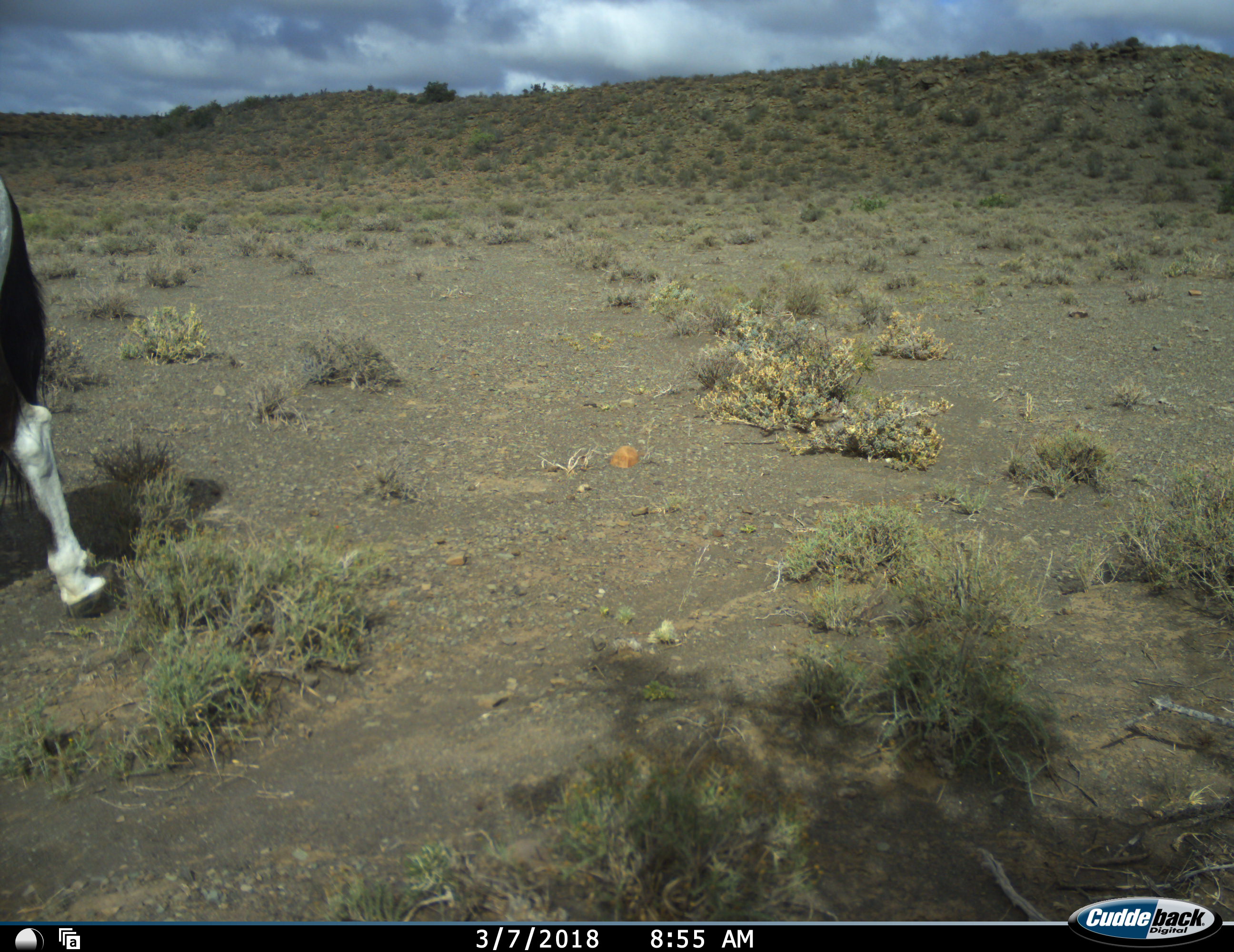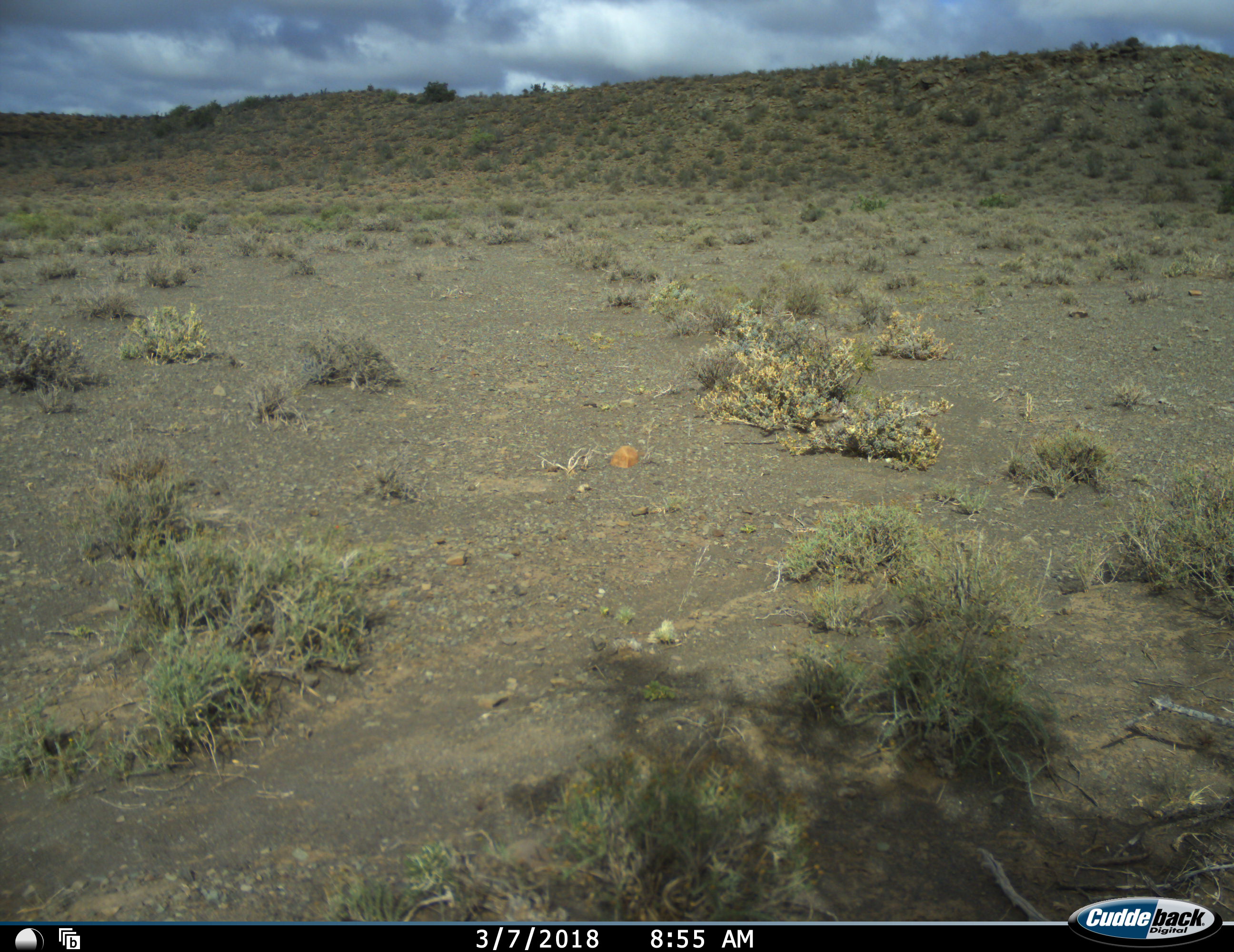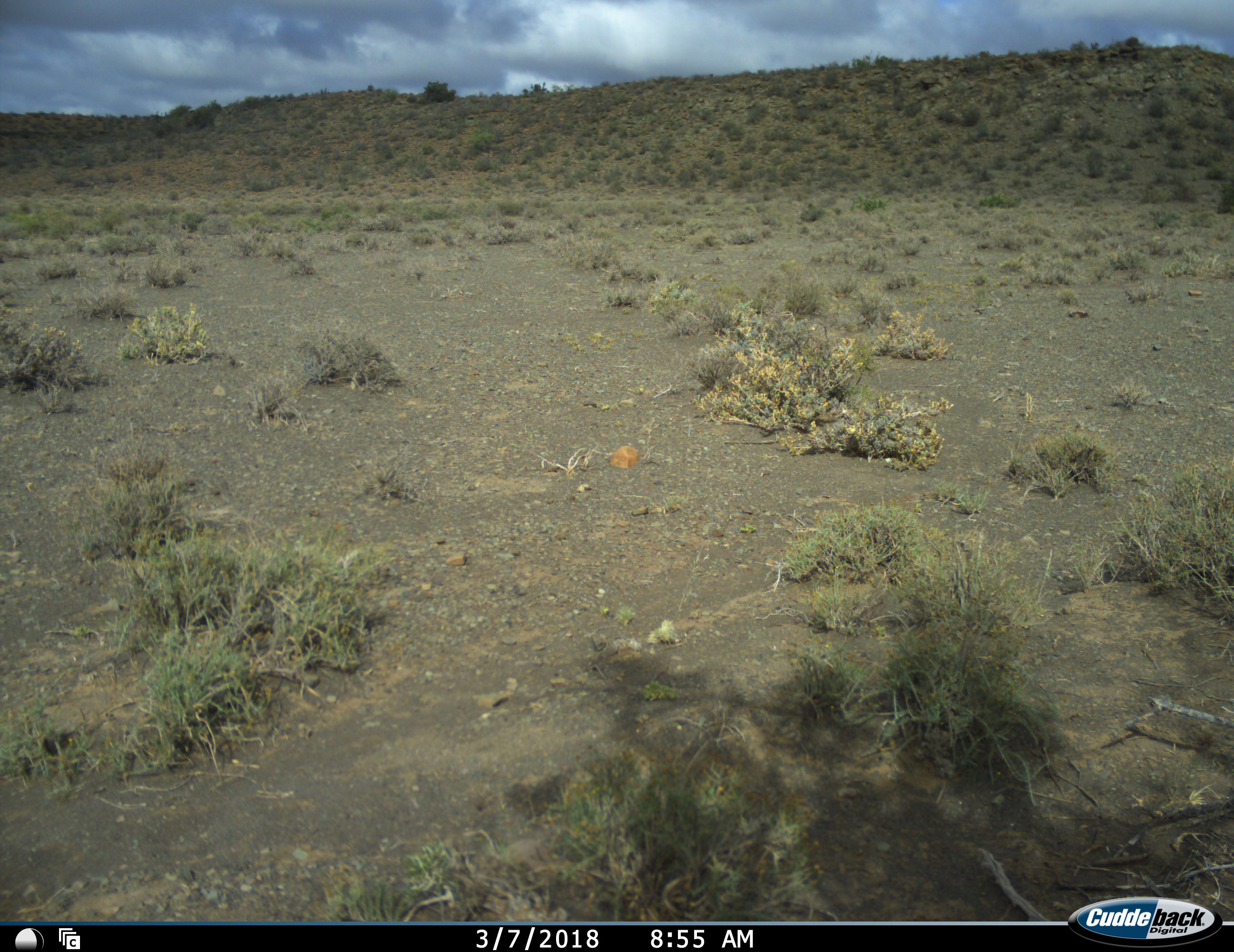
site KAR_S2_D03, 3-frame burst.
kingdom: Animalia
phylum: Chordata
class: Mammalia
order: Artiodactyla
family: Bovidae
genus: Oryx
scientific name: Oryx gazella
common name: gemsbok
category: oryx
Oryx (gemsbok) (Oryx gazella), count 1. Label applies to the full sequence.